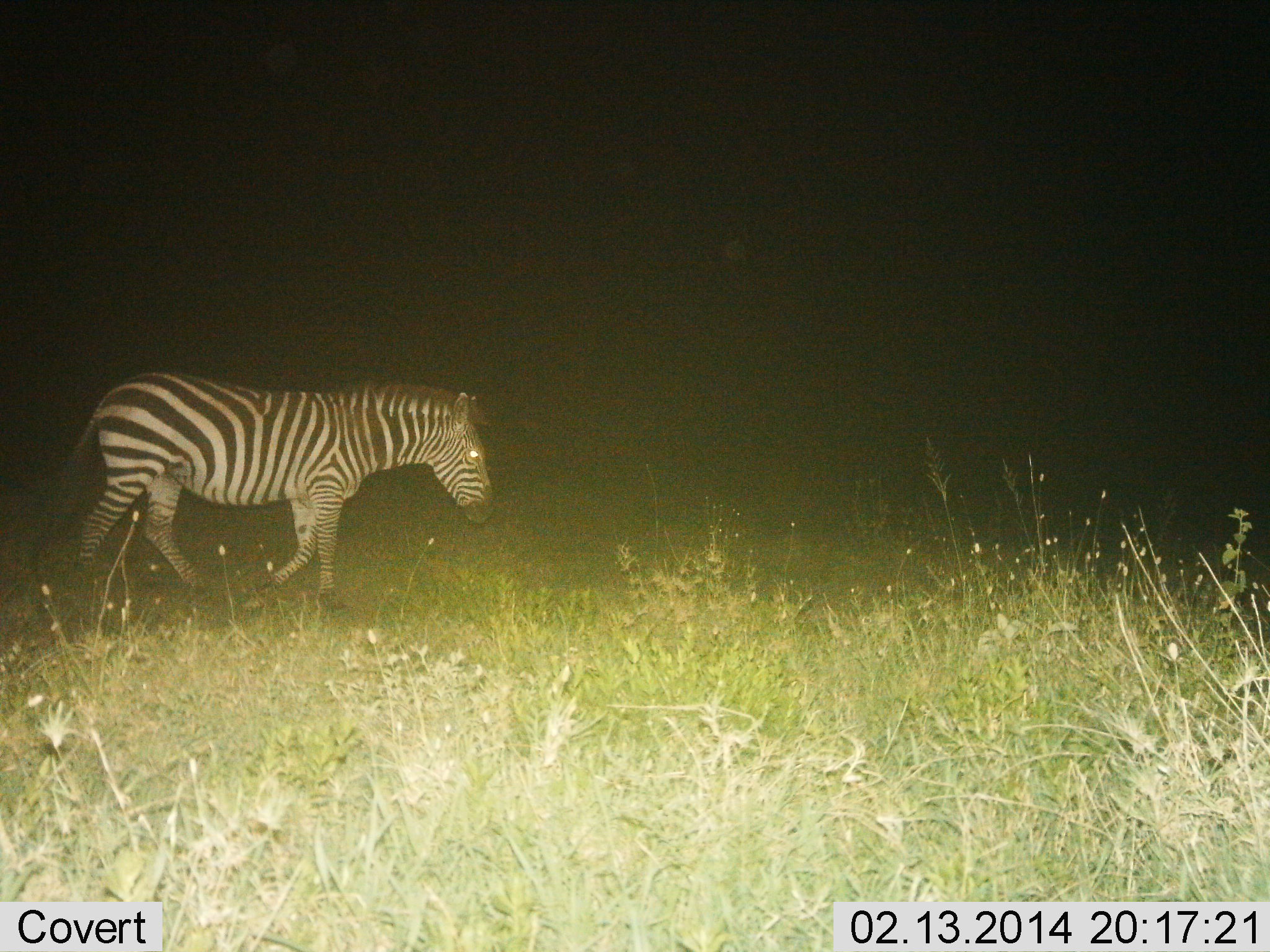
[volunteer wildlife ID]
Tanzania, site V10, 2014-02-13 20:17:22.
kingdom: Animalia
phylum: Chordata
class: Mammalia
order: Perissodactyla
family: Equidae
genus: Equus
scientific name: Equus quagga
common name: plains zebra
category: zebra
Zebra (plains zebra) (Equus quagga), count 1. Behavior (volunteer vote fractions): standing 20%, resting 0%, moving 80%, interacting 0%. Young present (vote fraction): 0%. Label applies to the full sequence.